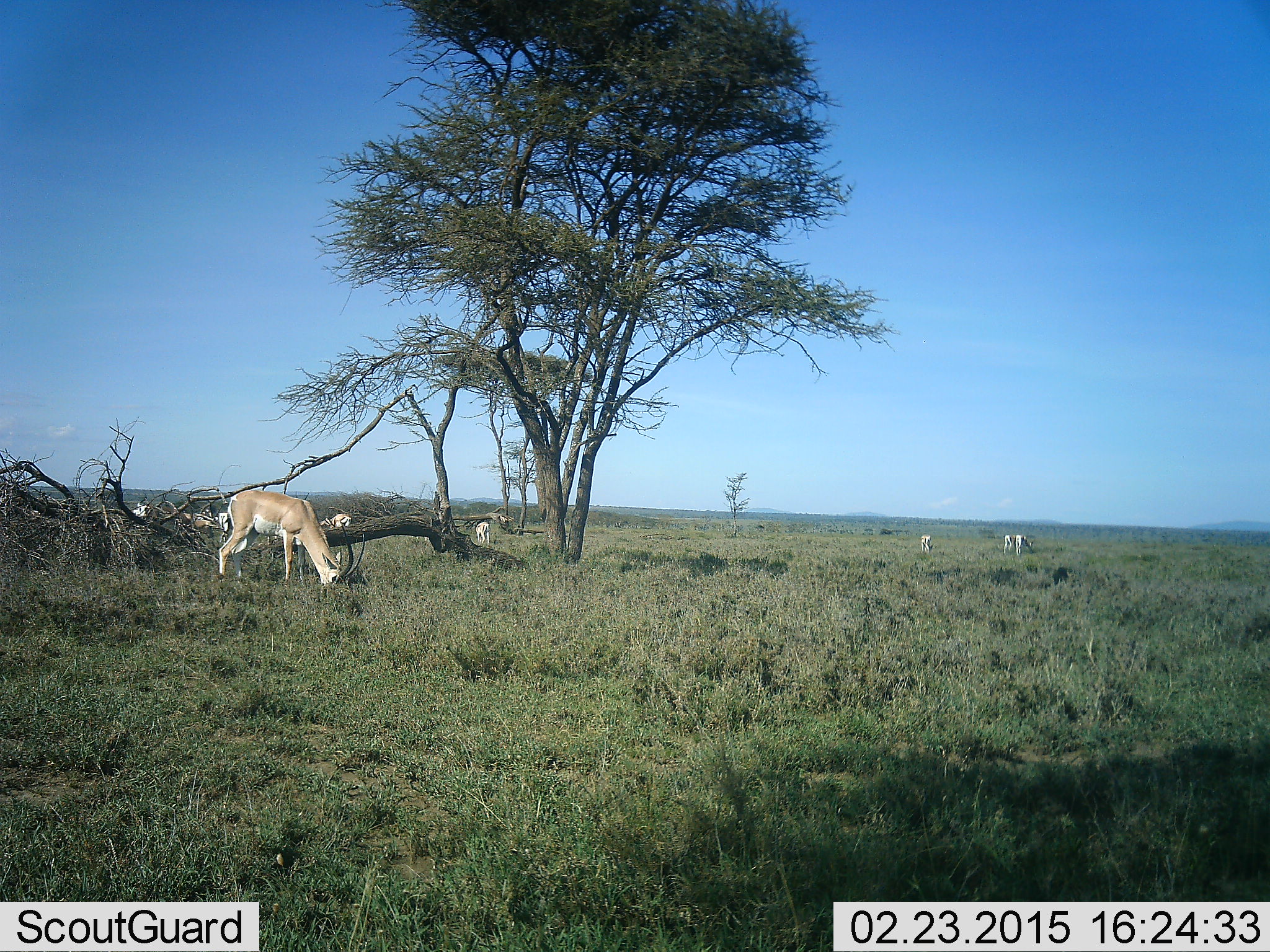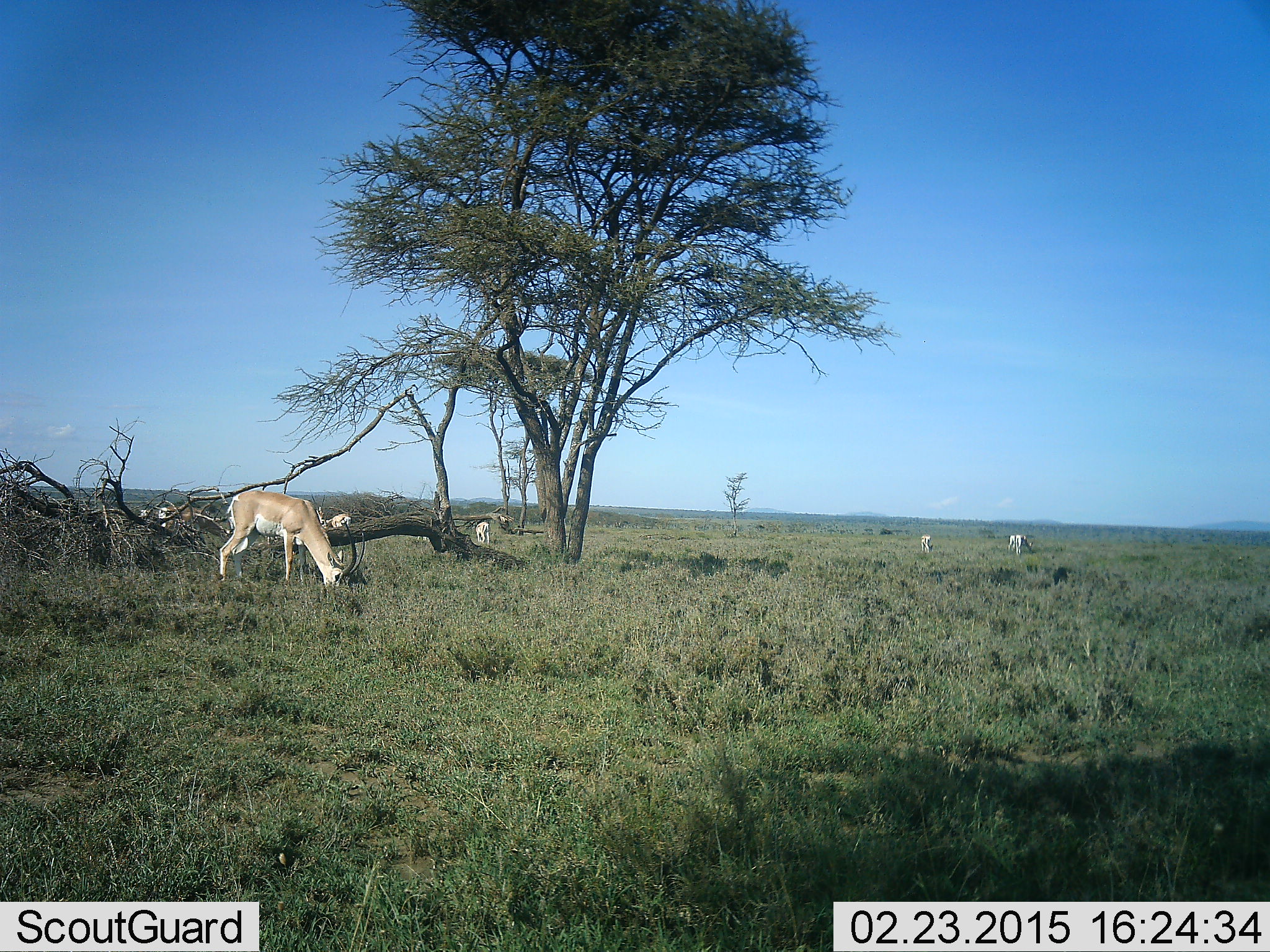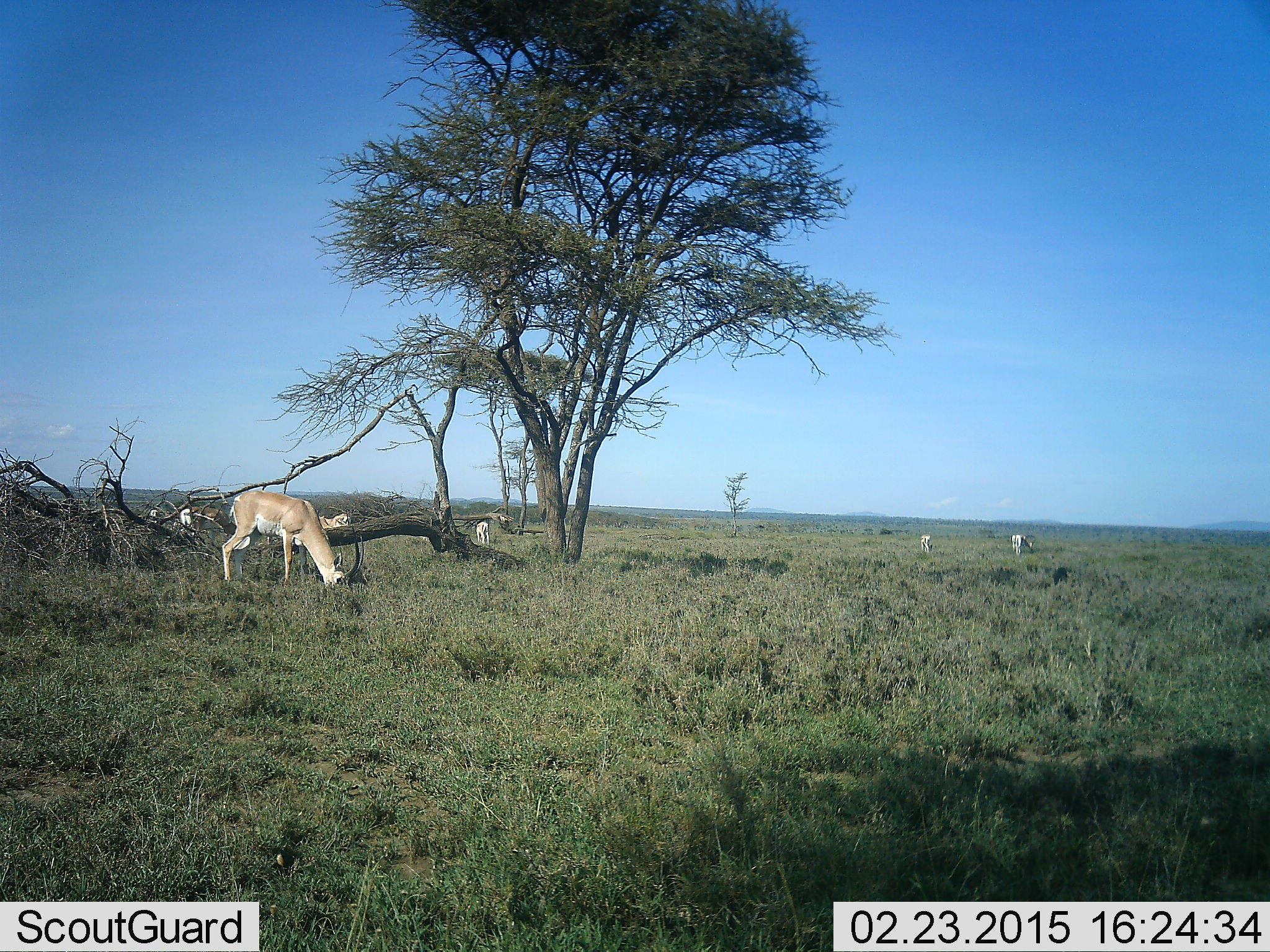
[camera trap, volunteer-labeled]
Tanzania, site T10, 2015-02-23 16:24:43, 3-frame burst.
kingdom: Animalia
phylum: Chordata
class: Mammalia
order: Artiodactyla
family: Bovidae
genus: Nanger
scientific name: Nanger granti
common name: grant's gazelle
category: gazellegrants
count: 8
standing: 33%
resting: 0%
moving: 78%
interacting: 0%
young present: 11%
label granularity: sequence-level